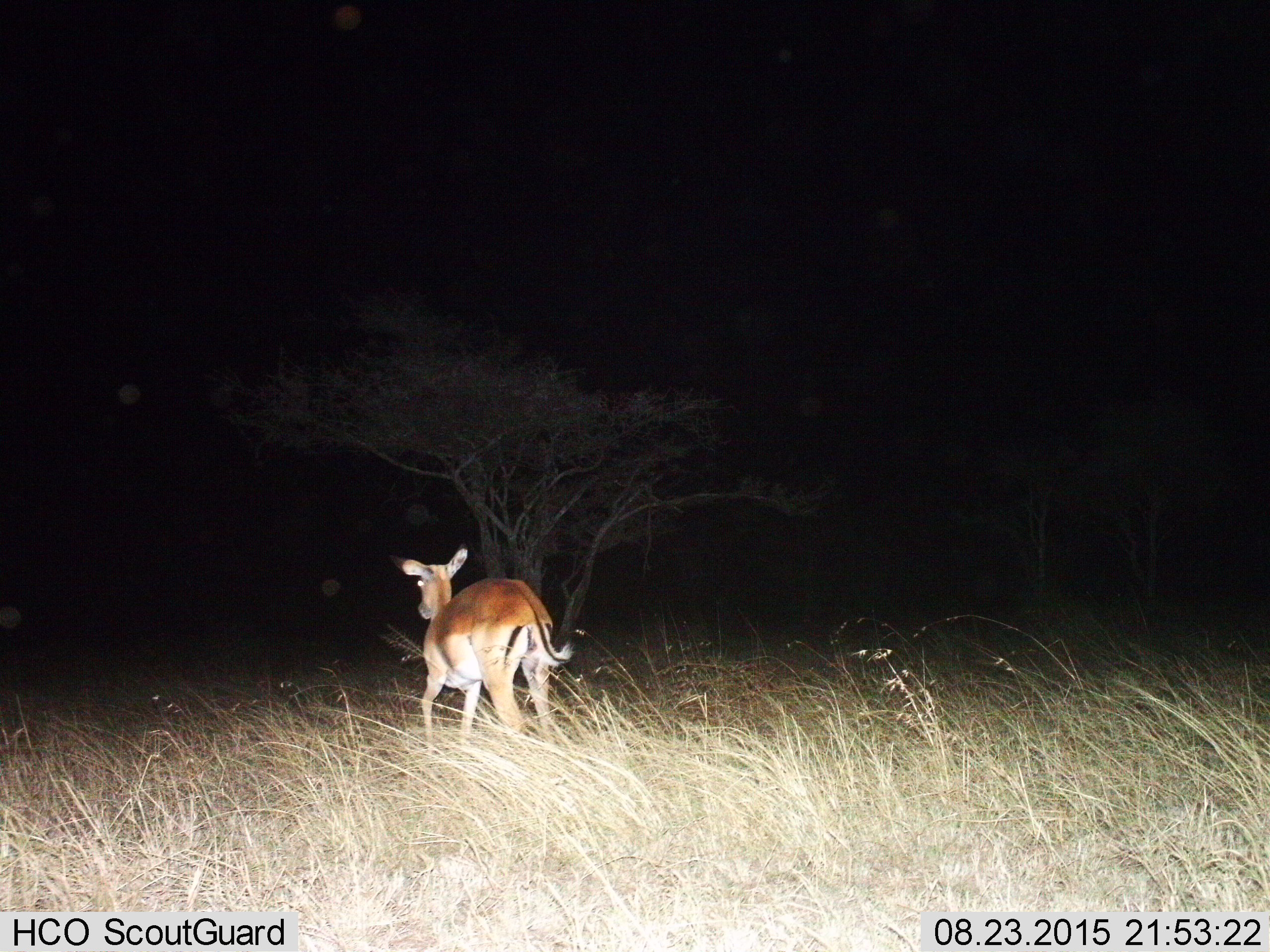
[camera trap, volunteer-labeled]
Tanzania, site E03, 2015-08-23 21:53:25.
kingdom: Animalia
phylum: Chordata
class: Mammalia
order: Artiodactyla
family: Bovidae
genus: Aepyceros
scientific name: Aepyceros melampus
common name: impala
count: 1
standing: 0%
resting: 0%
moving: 100%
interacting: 0%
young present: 0%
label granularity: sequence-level